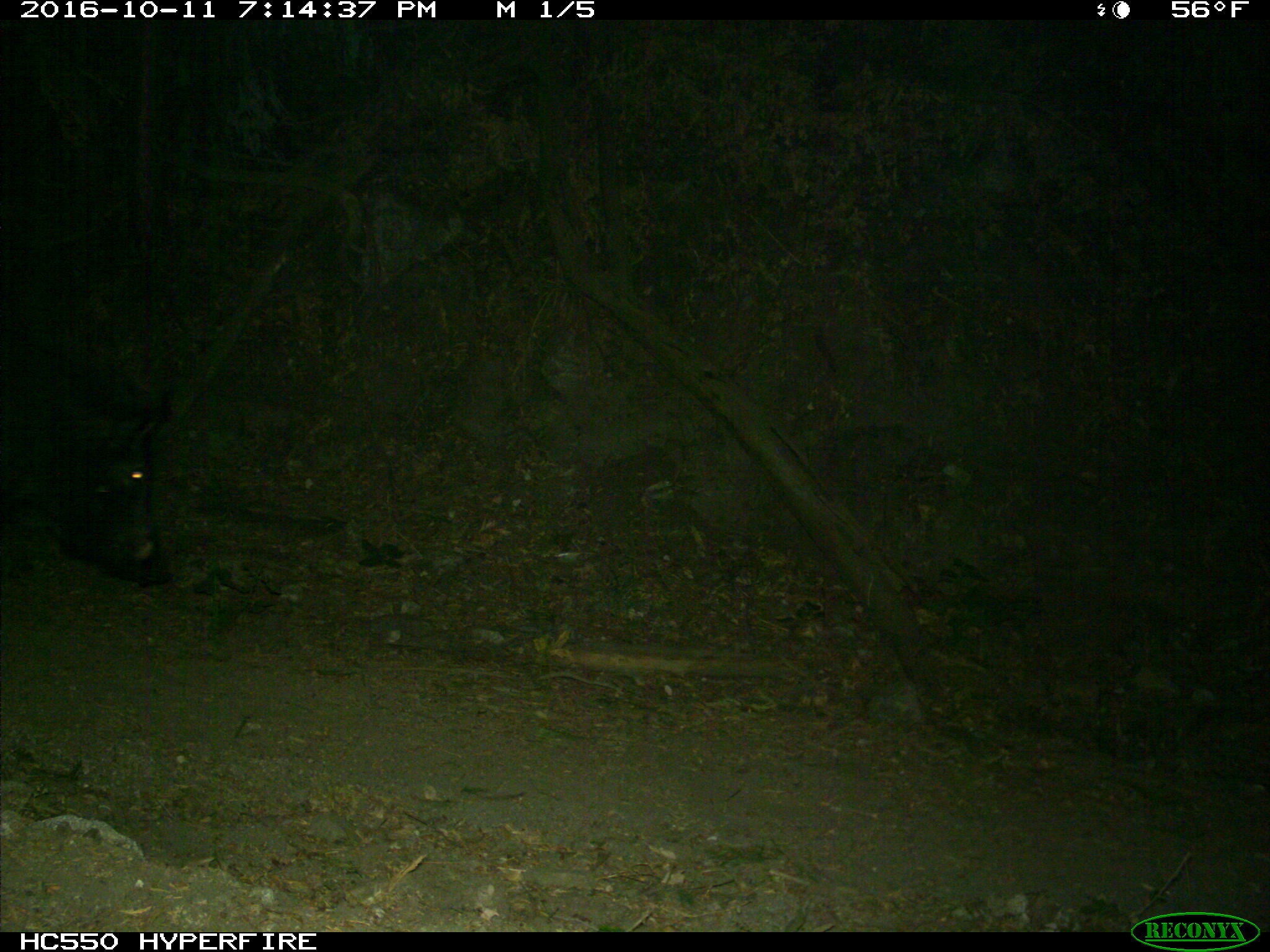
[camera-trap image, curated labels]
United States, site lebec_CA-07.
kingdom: Animalia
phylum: Chordata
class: Mammalia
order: Artiodactyla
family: Suidae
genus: Sus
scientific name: Sus scrofa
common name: wild boar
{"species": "Sus scrofa (wild boar)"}